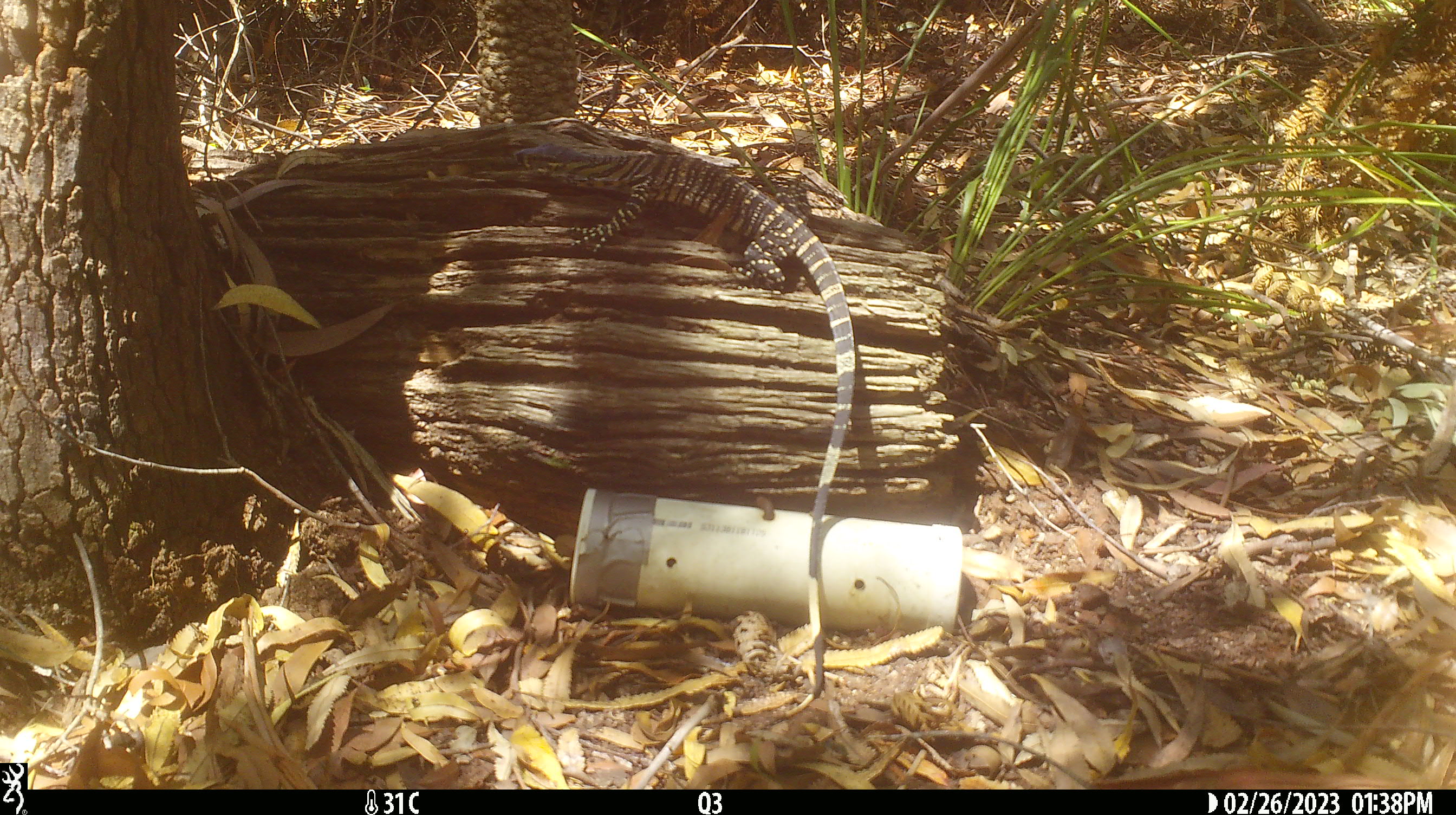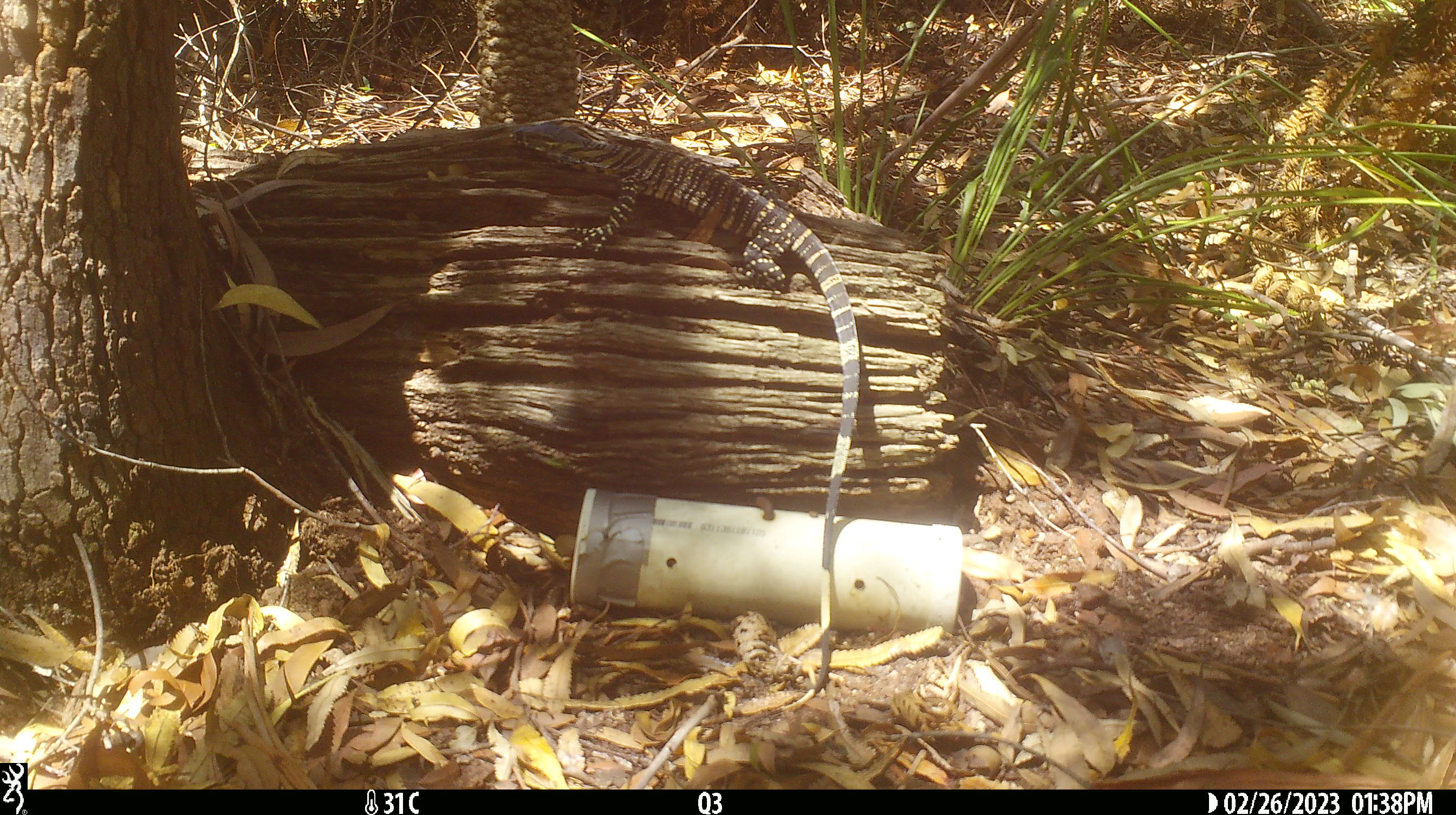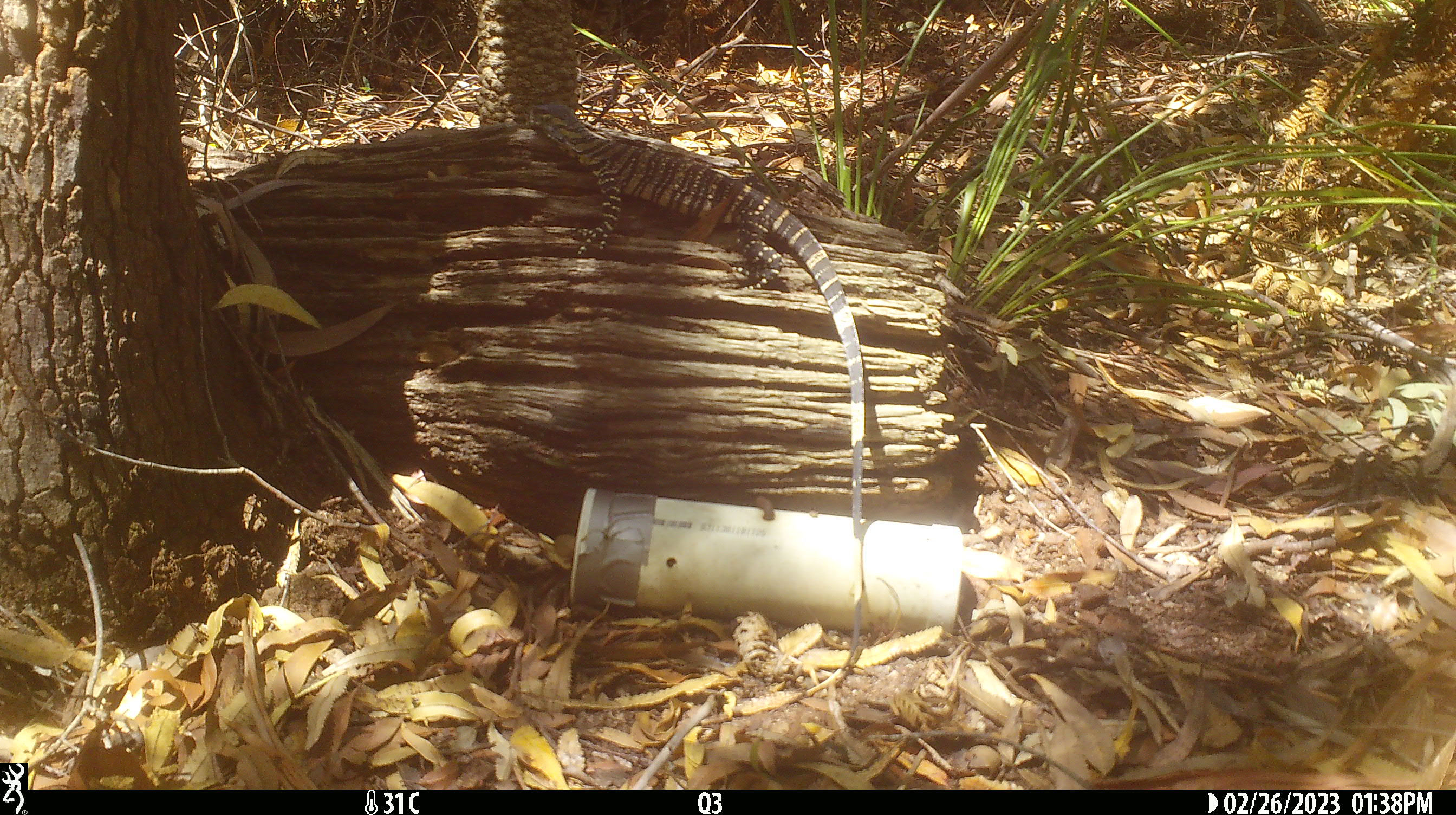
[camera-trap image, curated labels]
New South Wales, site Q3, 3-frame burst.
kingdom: Animalia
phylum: Chordata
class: Reptilia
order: Squamata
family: Varanidae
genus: Varanus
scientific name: Varanus varius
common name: lace monitor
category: goanna